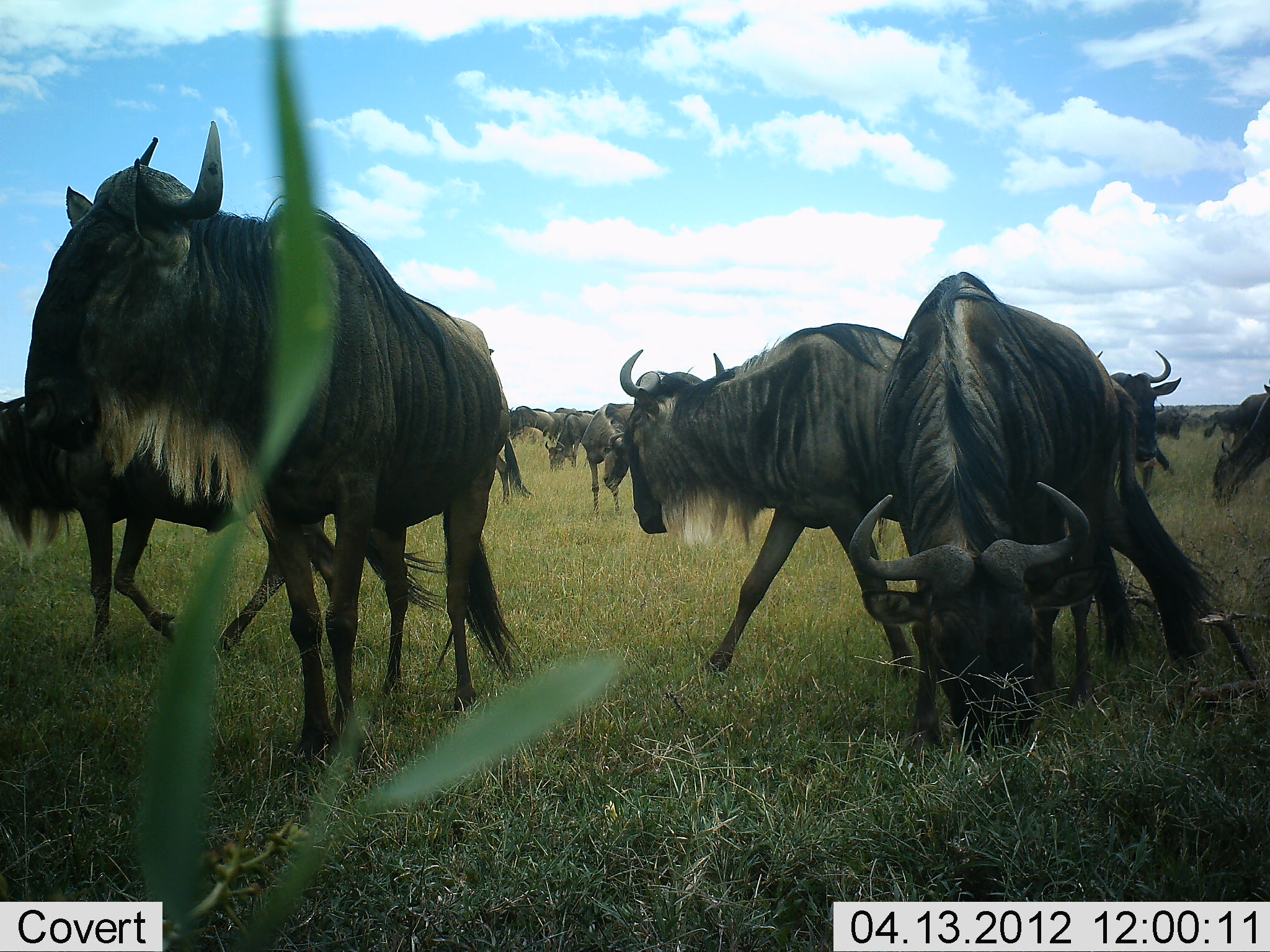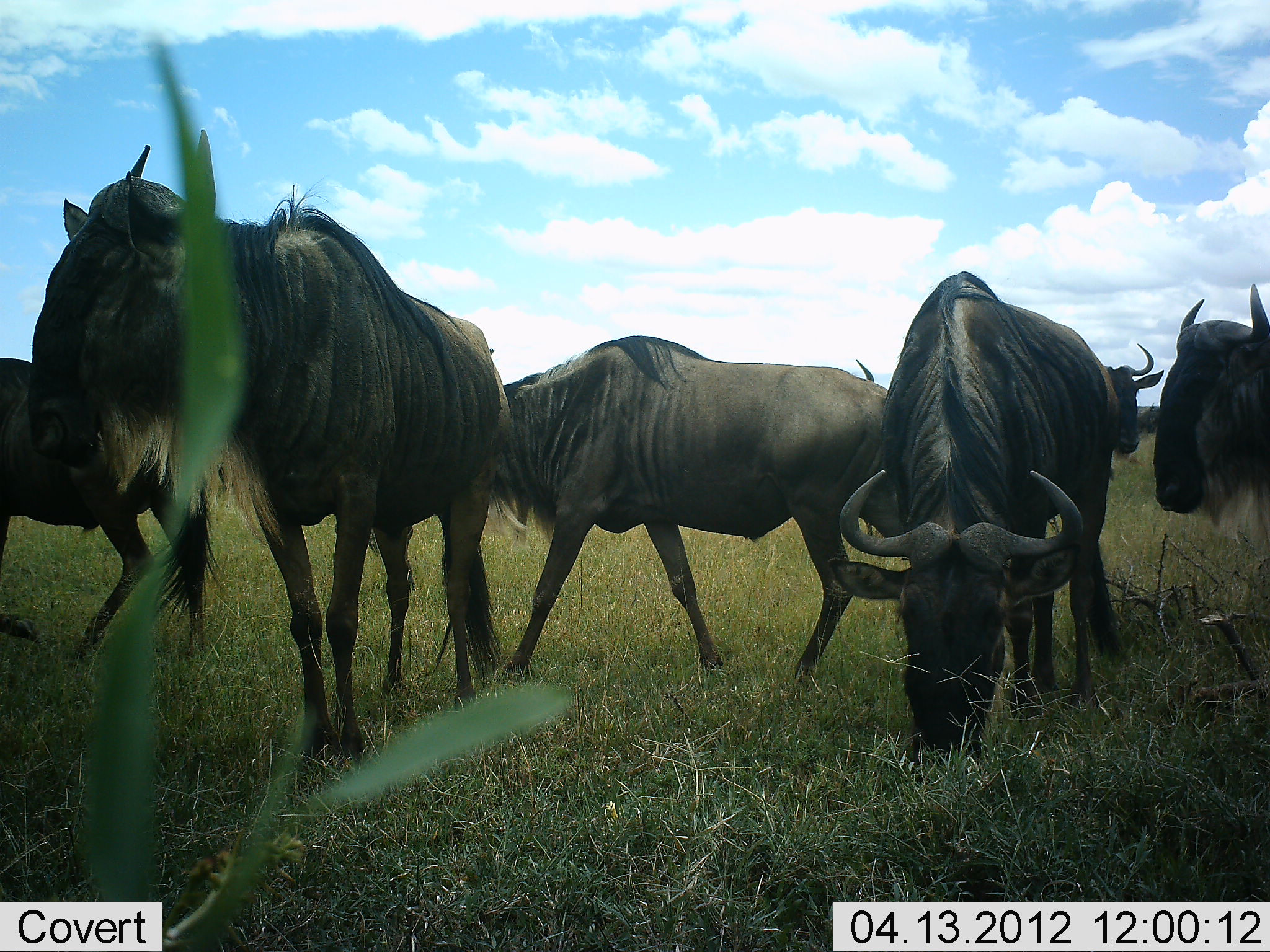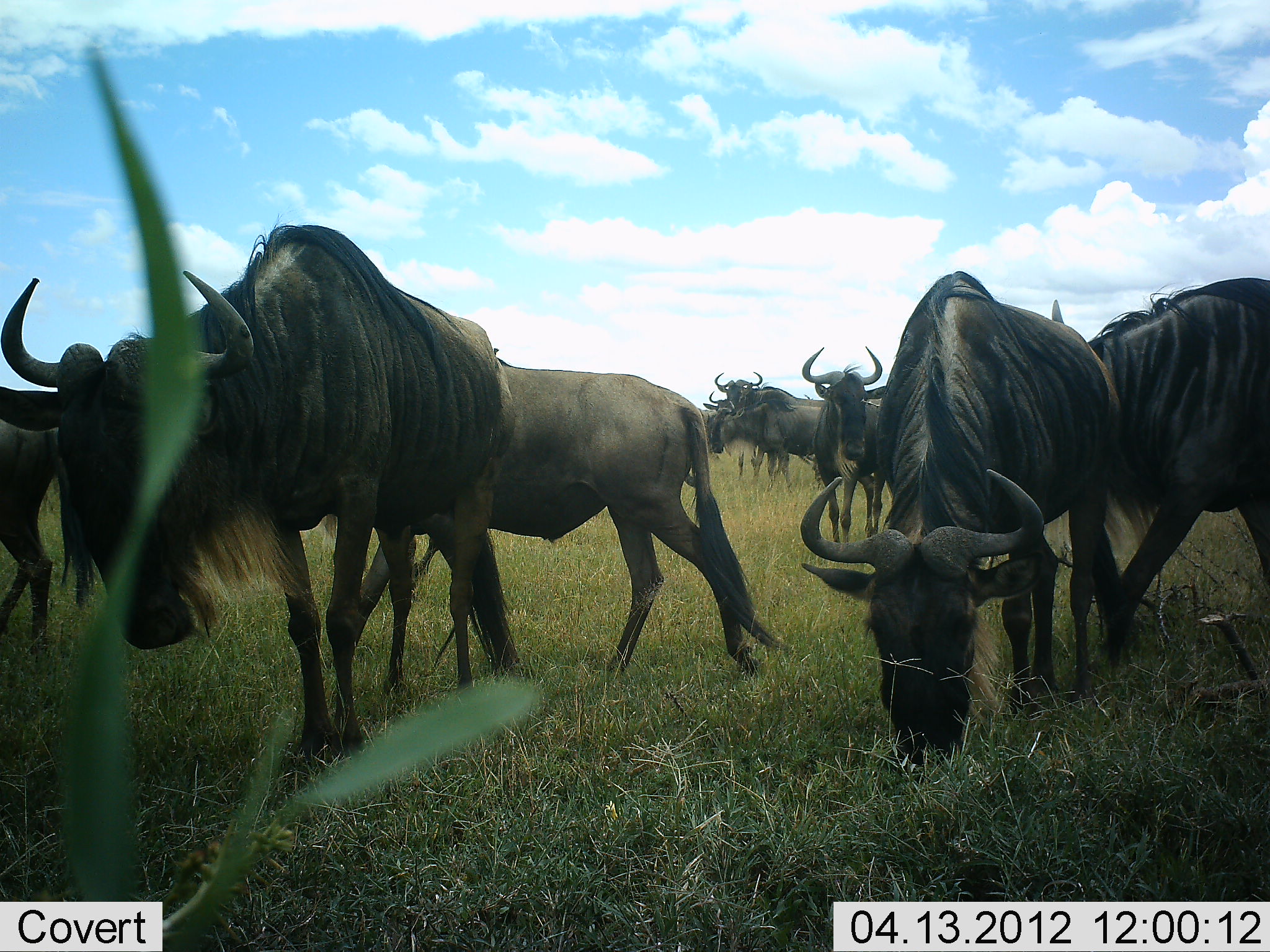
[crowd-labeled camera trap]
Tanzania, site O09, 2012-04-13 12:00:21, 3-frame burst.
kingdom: Animalia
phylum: Chordata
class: Mammalia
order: Artiodactyla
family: Bovidae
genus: Connochaetes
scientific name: Connochaetes taurinus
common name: blue wildebeest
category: wildebeest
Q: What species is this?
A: Wildebeest (blue wildebeest) (Connochaetes taurinus).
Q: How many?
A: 11-50.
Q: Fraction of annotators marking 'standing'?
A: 50%.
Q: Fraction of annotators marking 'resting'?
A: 4%.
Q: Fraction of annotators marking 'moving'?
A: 65%.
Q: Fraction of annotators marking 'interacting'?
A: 4%.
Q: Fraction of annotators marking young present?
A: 8%.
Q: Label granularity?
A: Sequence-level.